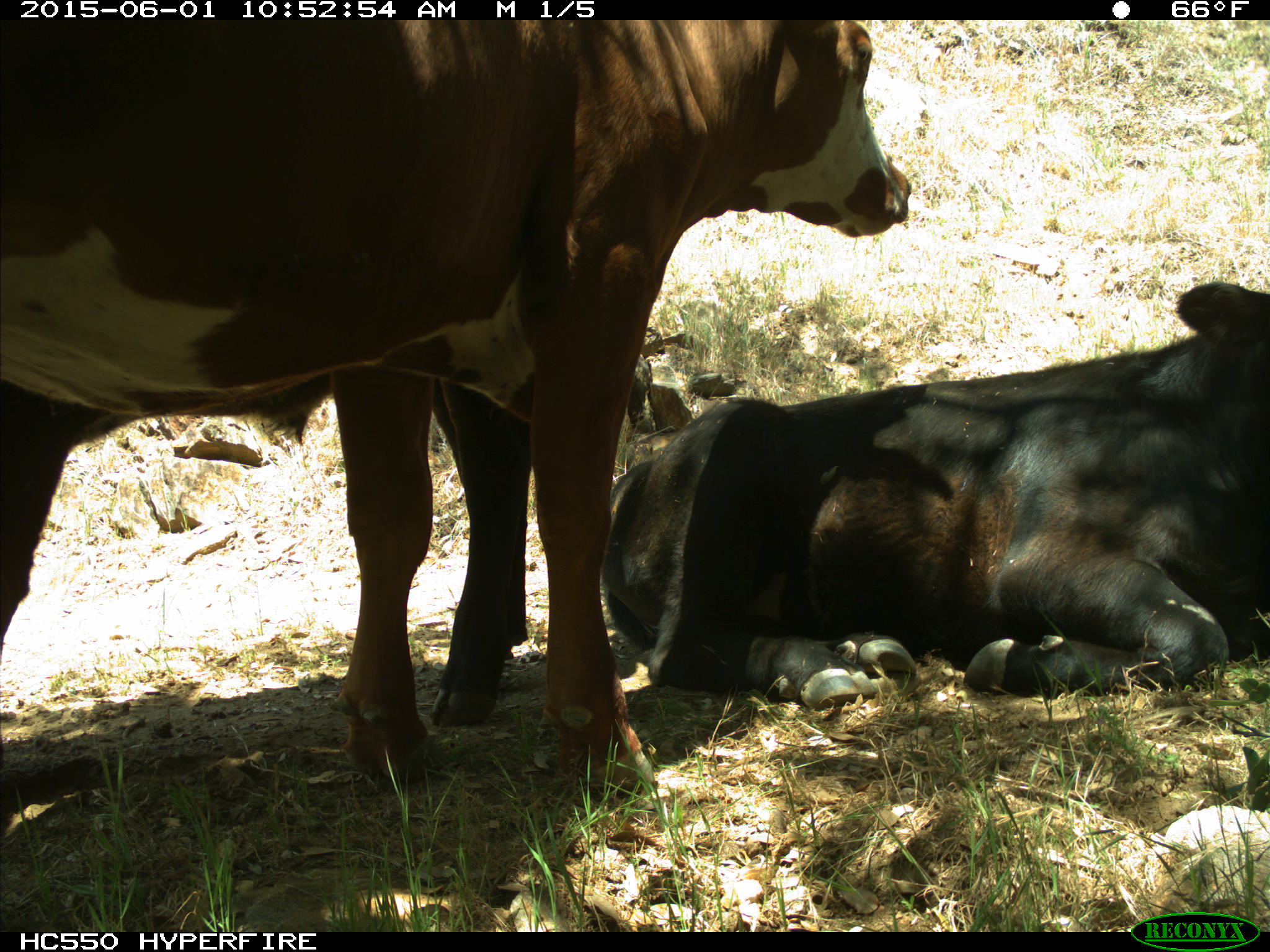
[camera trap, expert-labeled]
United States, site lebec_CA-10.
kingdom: Animalia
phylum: Chordata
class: Mammalia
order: Artiodactyla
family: Bovidae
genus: Bos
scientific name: Bos taurus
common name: domestic cow